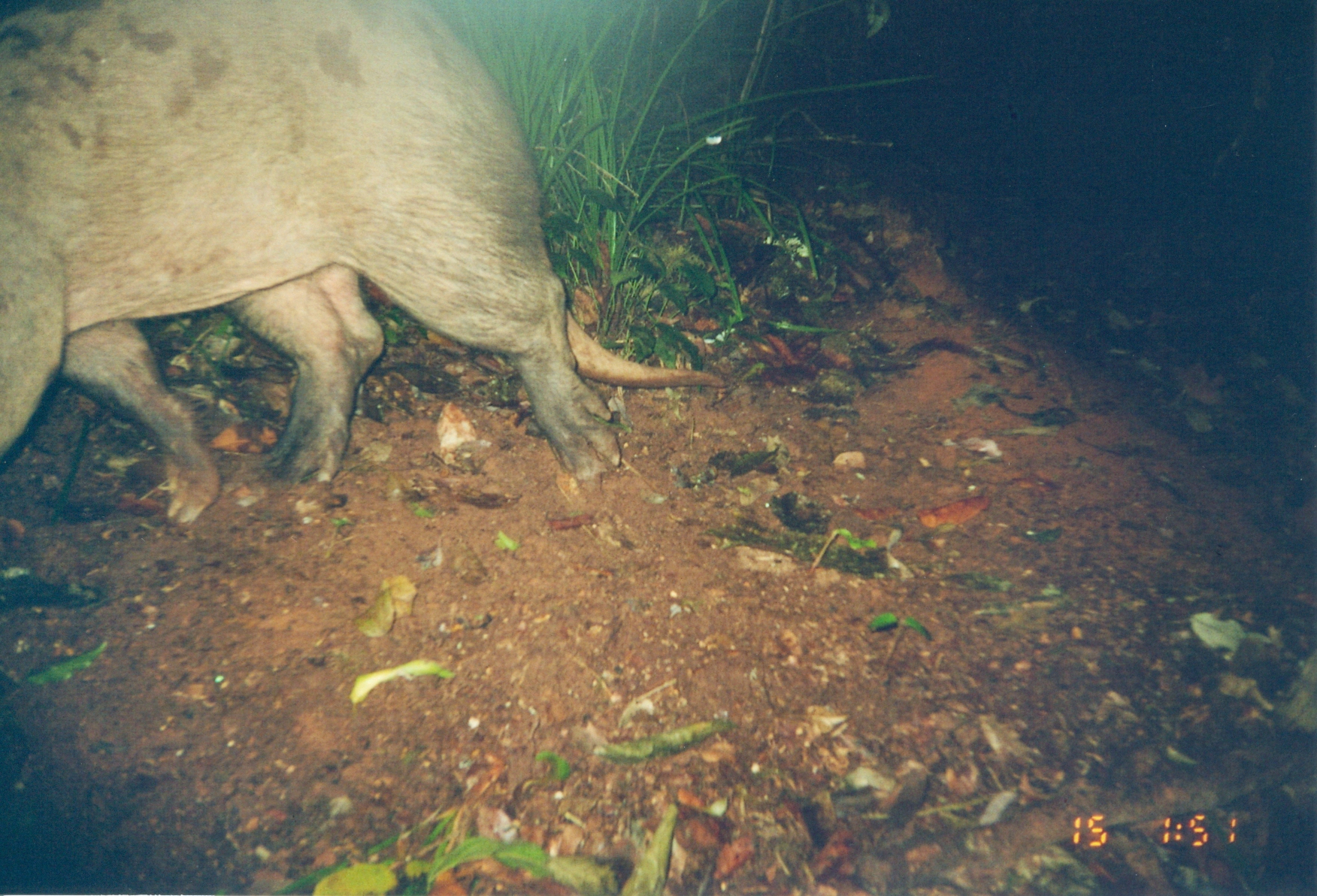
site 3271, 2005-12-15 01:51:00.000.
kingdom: Animalia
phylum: Chordata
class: Mammalia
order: Tubulidentata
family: Orycteropodidae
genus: Orycteropus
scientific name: Orycteropus afer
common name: aardvark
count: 1